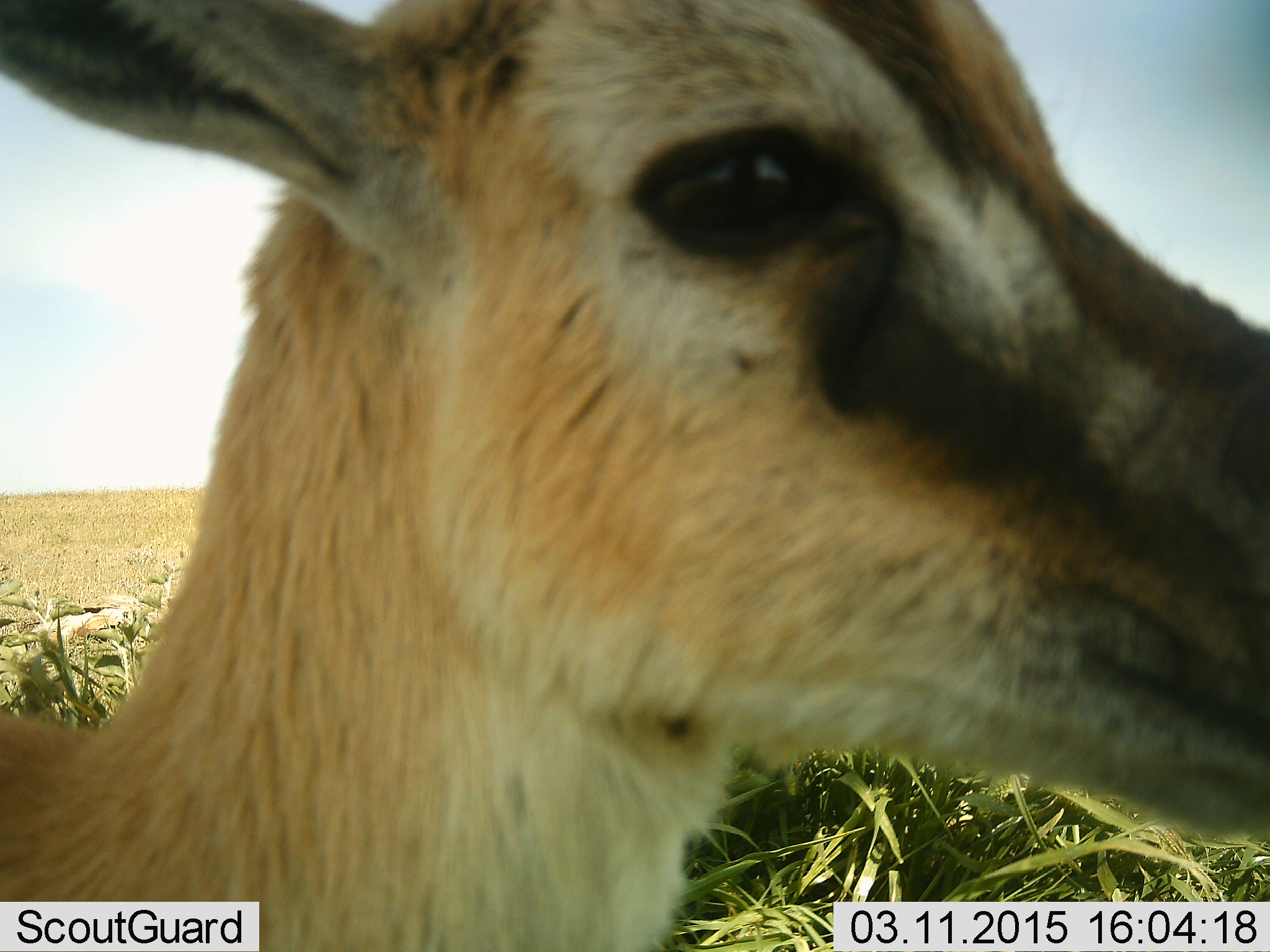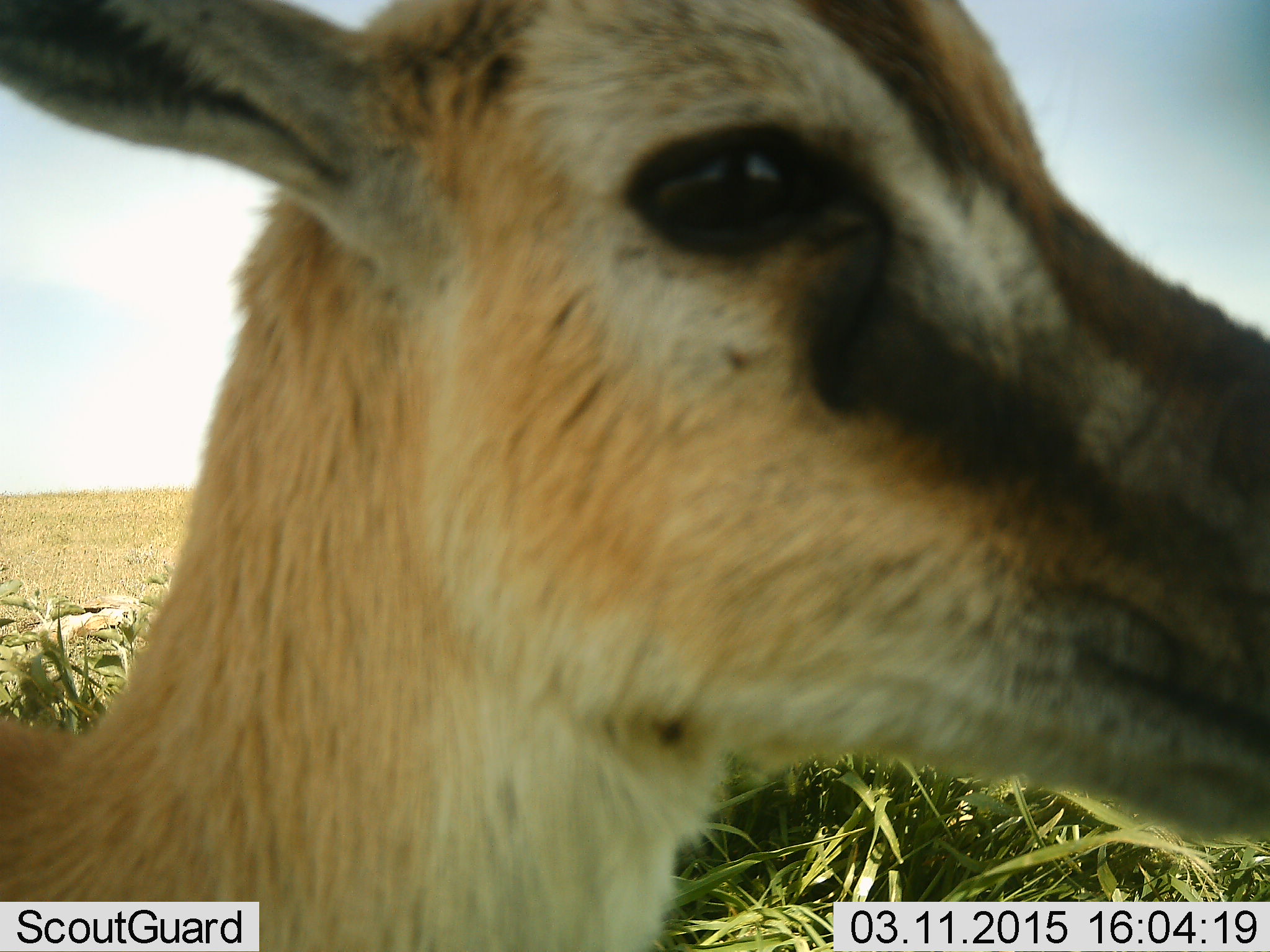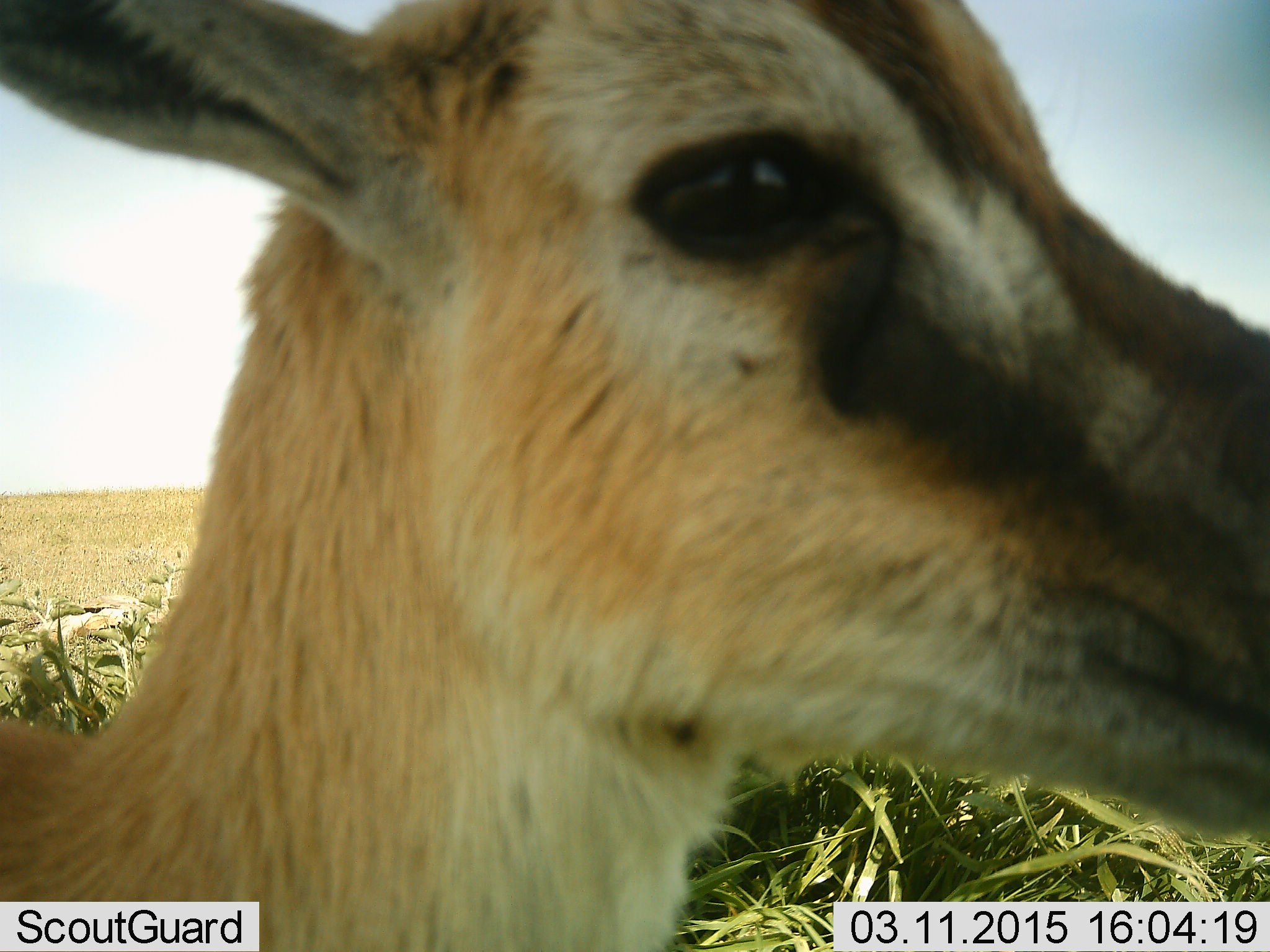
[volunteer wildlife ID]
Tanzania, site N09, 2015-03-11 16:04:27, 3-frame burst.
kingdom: Animalia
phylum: Chordata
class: Mammalia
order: Artiodactyla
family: Bovidae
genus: Eudorcas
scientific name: Eudorcas thomsonii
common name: thomson's gazelle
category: gazellethomsons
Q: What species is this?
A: Gazellethomsons (thomson's gazelle) (Eudorcas thomsonii).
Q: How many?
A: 1.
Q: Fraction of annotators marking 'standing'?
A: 100%.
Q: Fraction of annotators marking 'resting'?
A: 0%.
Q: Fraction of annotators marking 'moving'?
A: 10%.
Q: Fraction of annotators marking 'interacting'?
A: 0%.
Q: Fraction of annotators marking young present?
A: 0%.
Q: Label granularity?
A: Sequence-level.